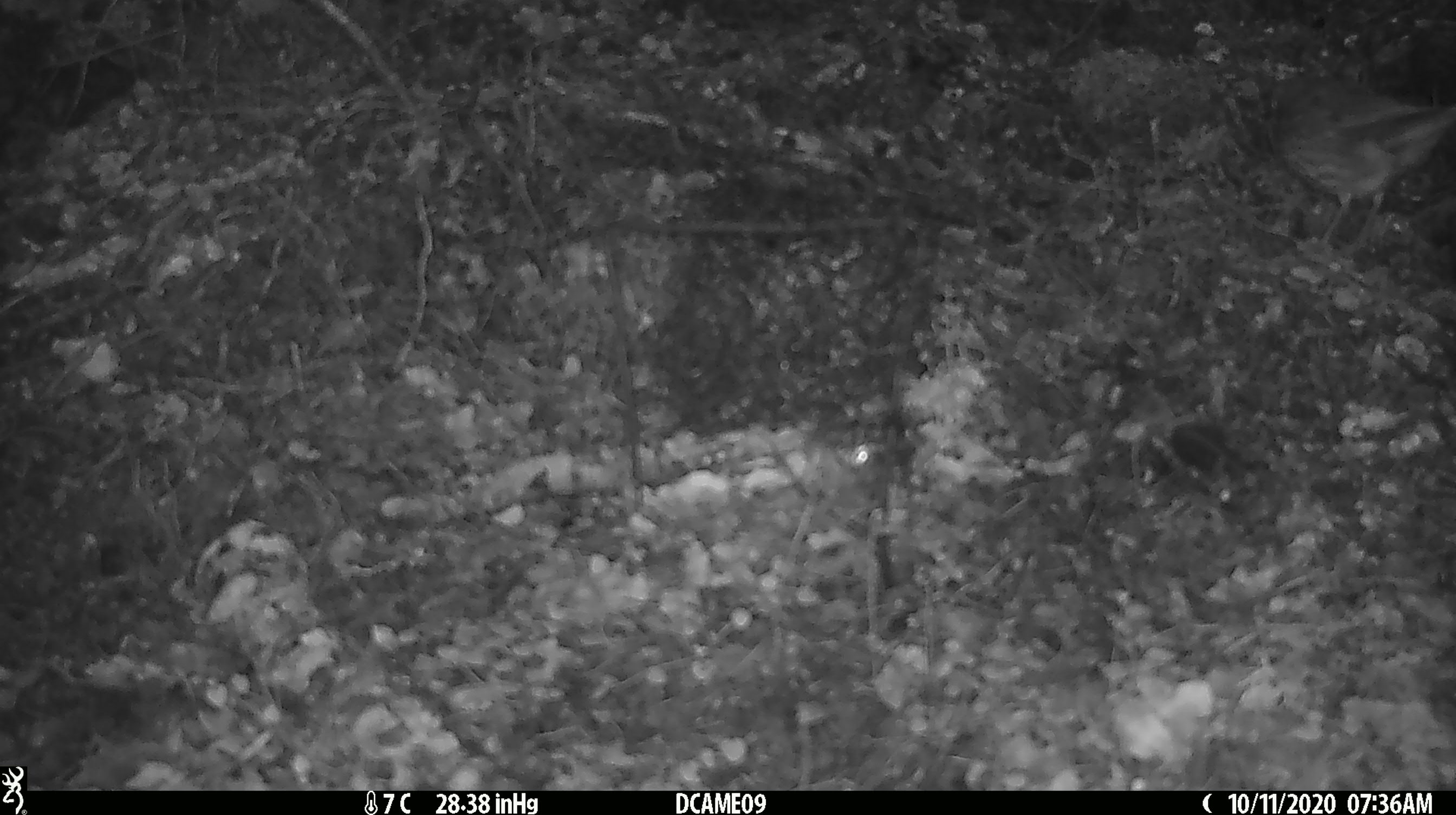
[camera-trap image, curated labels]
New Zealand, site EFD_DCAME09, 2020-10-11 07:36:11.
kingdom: Animalia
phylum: Chordata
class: Aves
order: Passeriformes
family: Turdidae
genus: Turdus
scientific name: Turdus philomelos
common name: song thrush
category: thrush